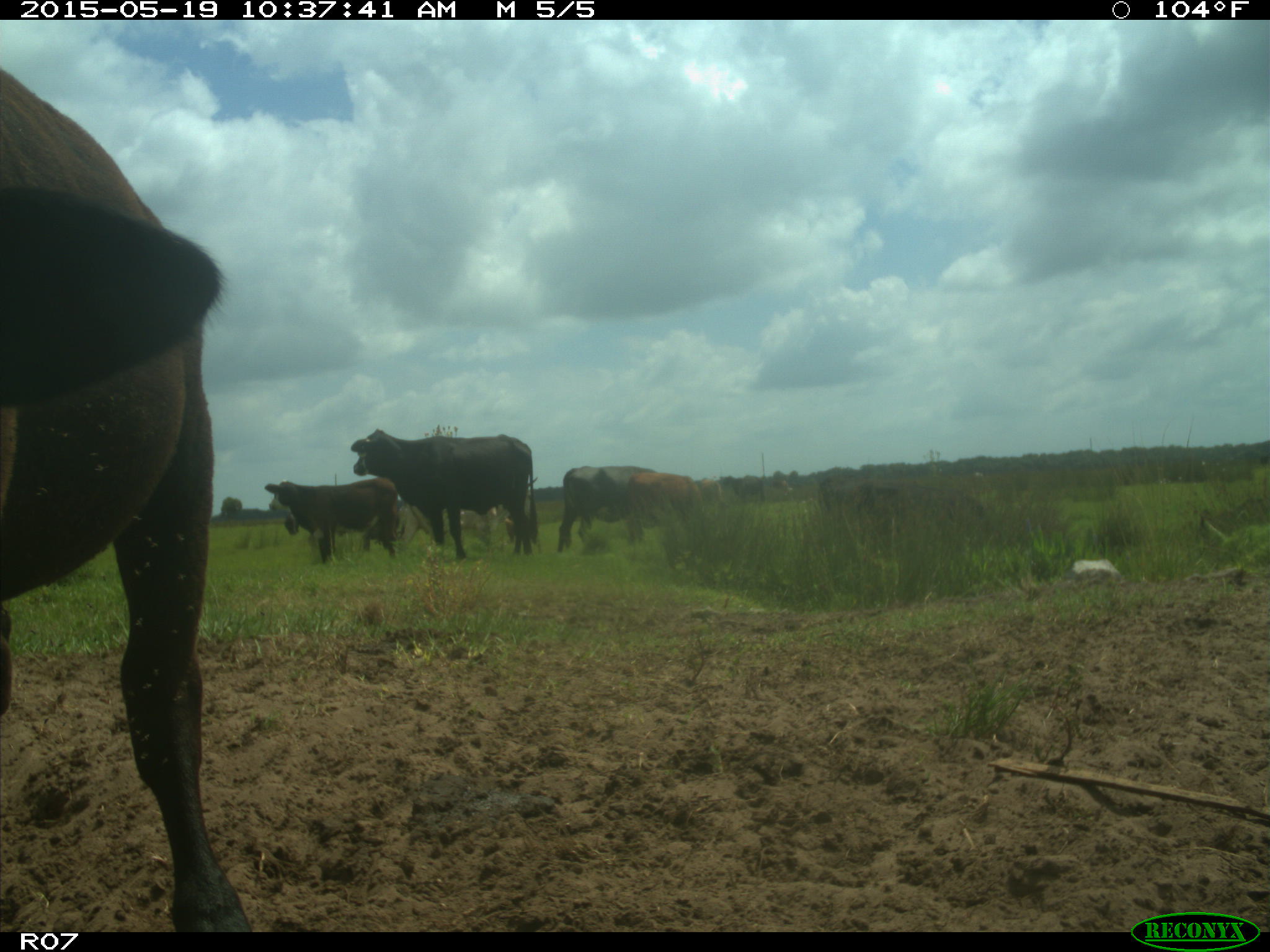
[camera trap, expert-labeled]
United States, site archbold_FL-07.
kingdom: Animalia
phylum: Chordata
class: Mammalia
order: Artiodactyla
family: Bovidae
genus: Bos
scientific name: Bos taurus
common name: domestic cow